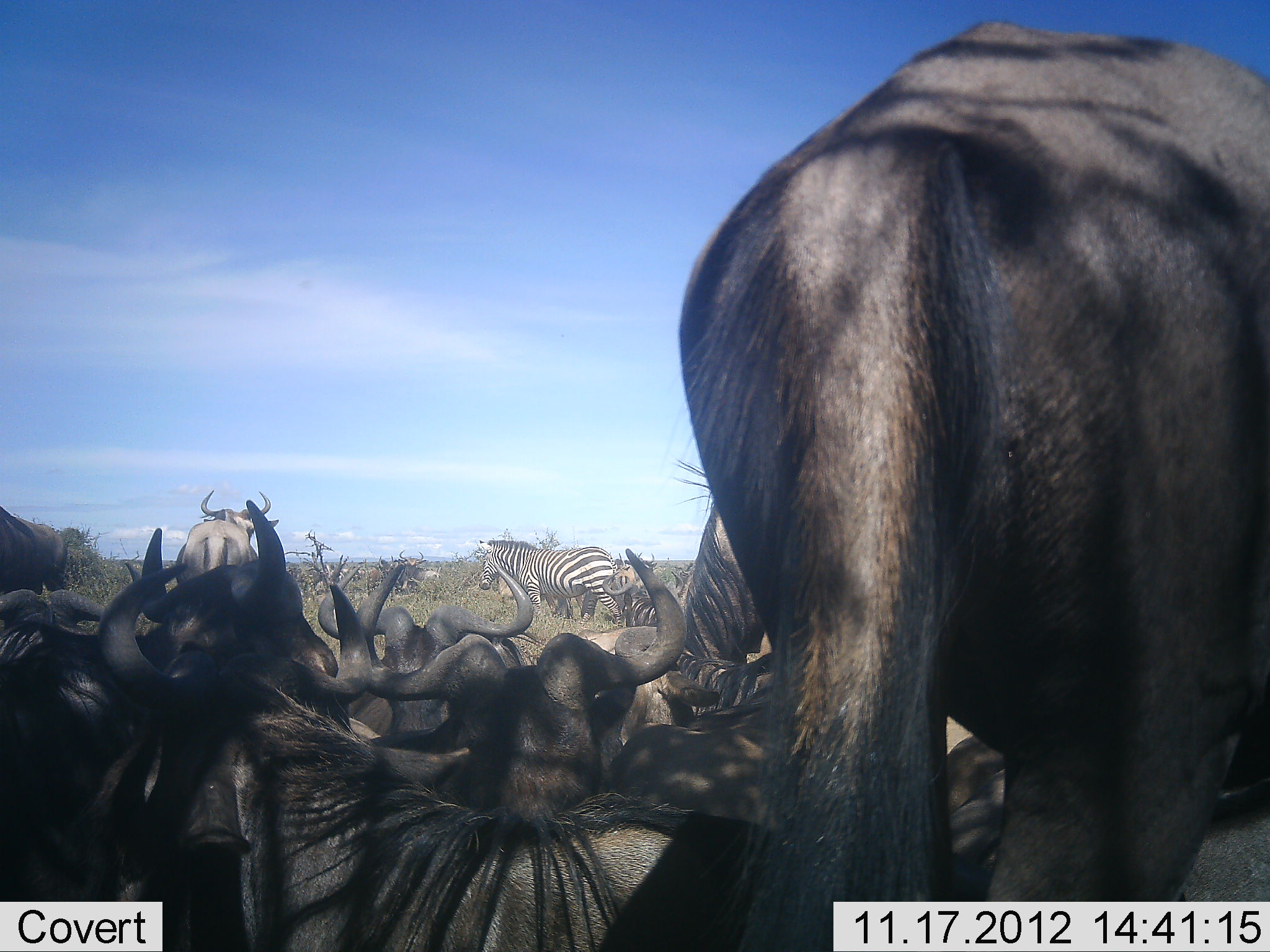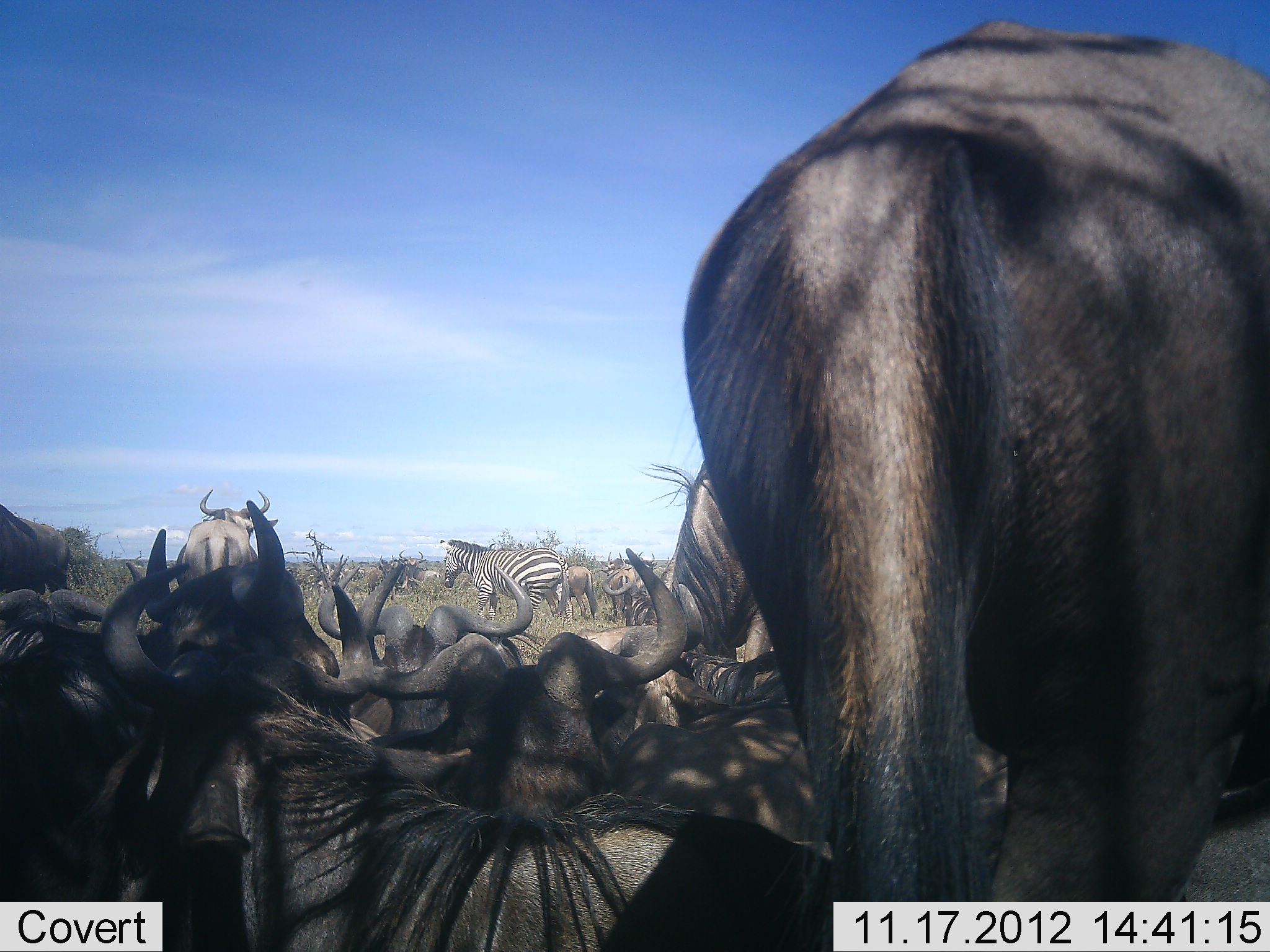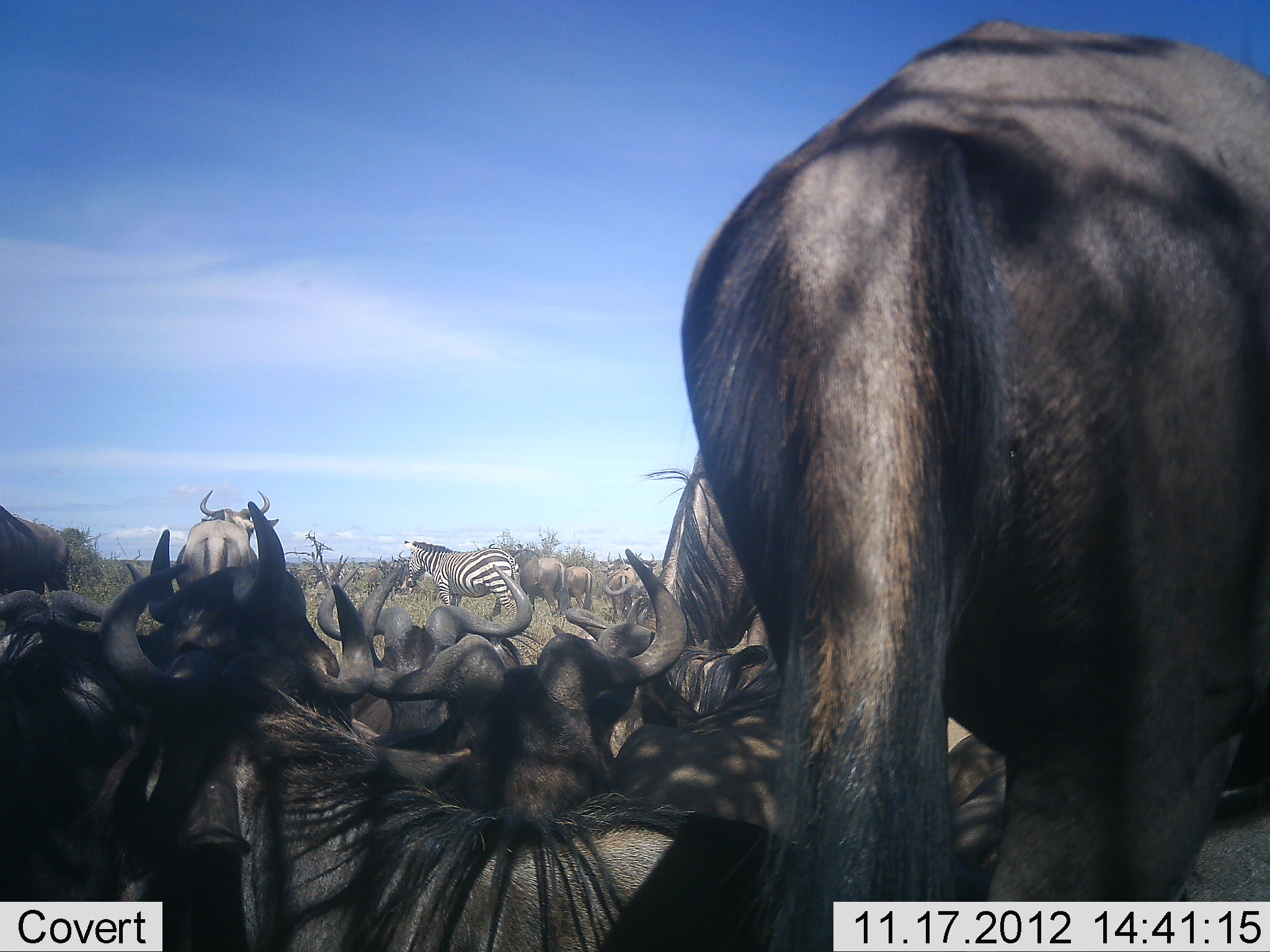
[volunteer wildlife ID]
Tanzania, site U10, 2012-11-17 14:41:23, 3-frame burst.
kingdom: Animalia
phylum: Chordata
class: Mammalia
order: Artiodactyla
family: Bovidae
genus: Connochaetes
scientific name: Connochaetes taurinus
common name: blue wildebeest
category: wildebeest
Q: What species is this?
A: Wildebeest (blue wildebeest) (Connochaetes taurinus).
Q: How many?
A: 11-50.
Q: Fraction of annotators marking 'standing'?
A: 82%.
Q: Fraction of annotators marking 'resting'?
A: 100%.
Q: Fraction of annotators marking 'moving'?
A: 18%.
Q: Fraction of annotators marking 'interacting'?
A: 9%.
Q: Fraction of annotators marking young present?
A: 0%.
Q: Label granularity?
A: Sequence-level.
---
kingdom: Animalia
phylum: Chordata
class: Mammalia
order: Perissodactyla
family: Equidae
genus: Equus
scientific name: Equus quagga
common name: plains zebra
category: zebra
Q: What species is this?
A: Zebra (plains zebra) (Equus quagga).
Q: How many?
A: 1.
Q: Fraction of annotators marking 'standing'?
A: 60%.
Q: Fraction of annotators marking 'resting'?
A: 0%.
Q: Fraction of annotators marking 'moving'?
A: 40%.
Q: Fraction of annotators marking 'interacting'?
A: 0%.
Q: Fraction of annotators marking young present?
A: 0%.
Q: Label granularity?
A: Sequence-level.